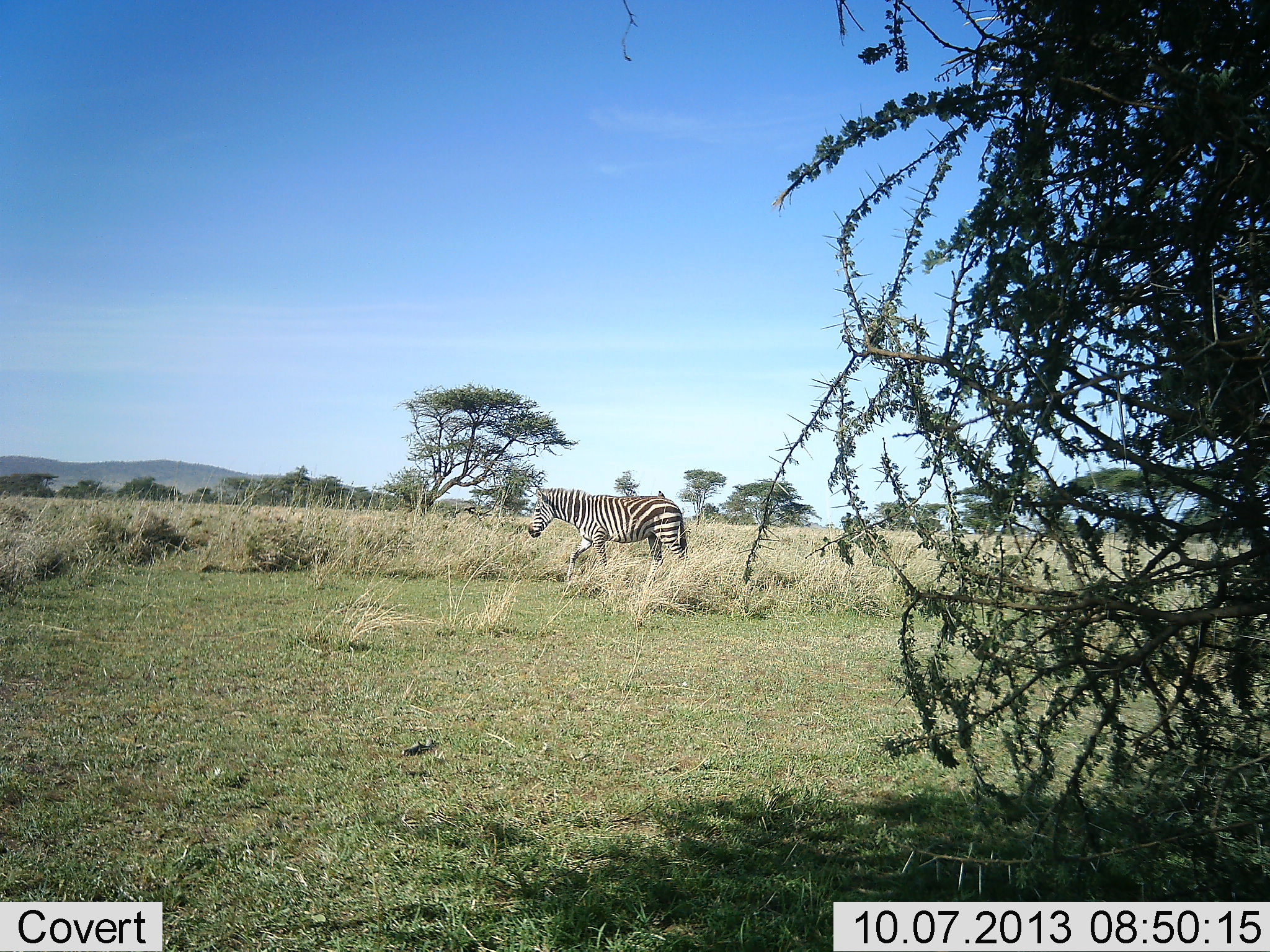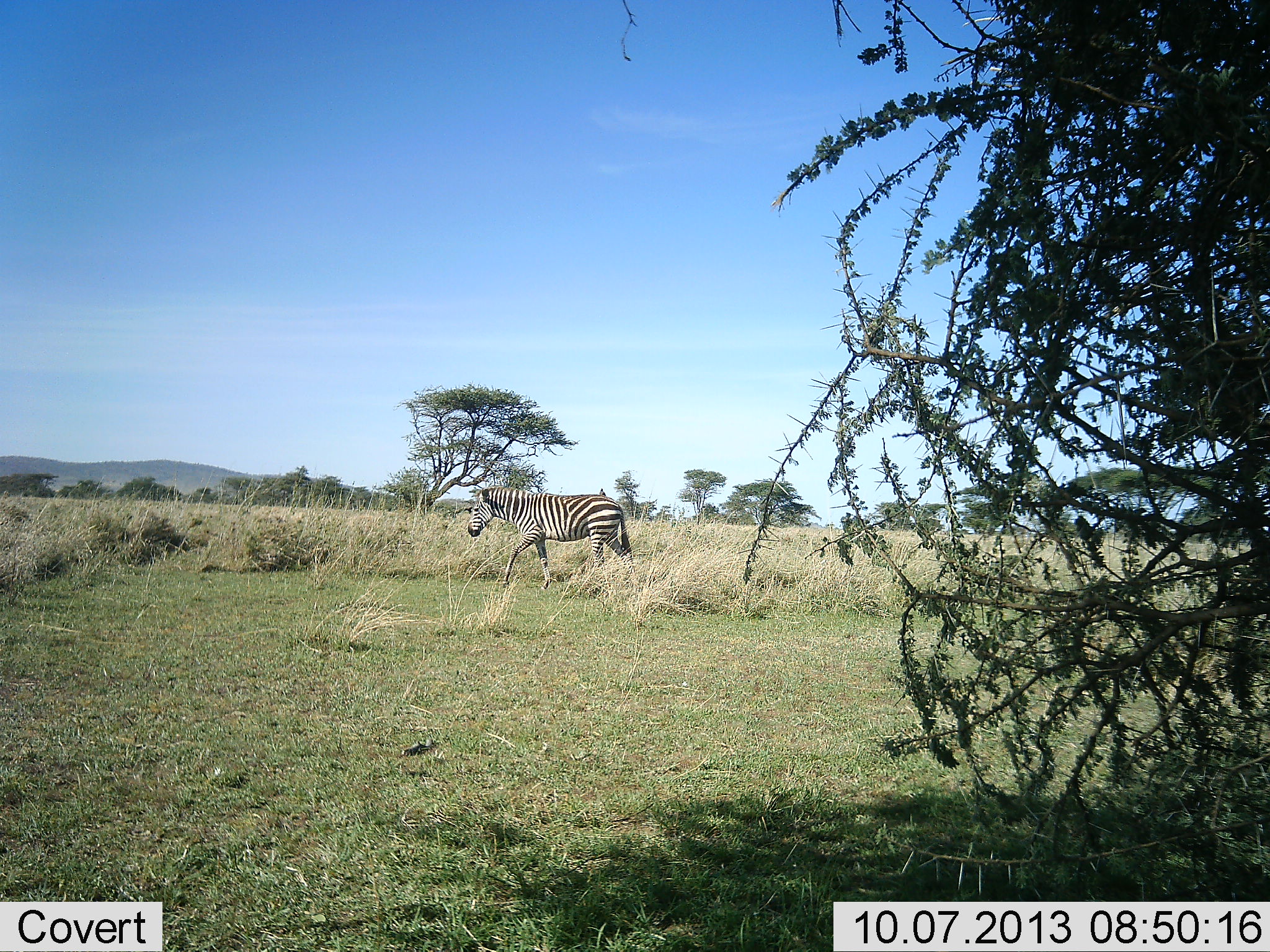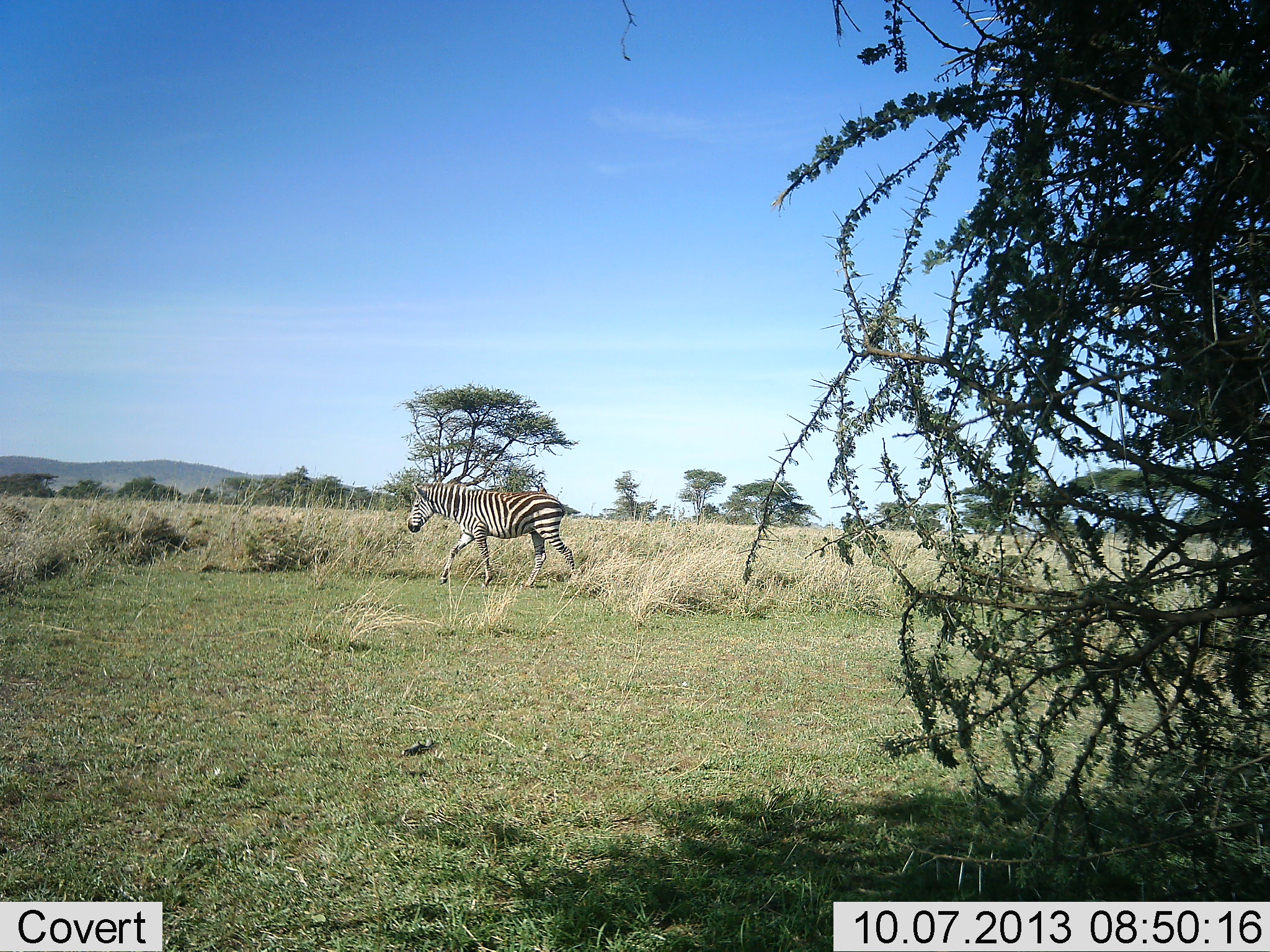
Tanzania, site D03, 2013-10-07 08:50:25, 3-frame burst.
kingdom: Animalia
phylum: Chordata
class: Mammalia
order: Perissodactyla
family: Equidae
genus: Equus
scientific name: Equus quagga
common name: plains zebra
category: zebra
Zebra (plains zebra) (Equus quagga), count 1. Behavior (volunteer vote fractions): standing 10%, resting 0%, moving 93%, interacting 3%. Young present (vote fraction): 0%. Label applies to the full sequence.